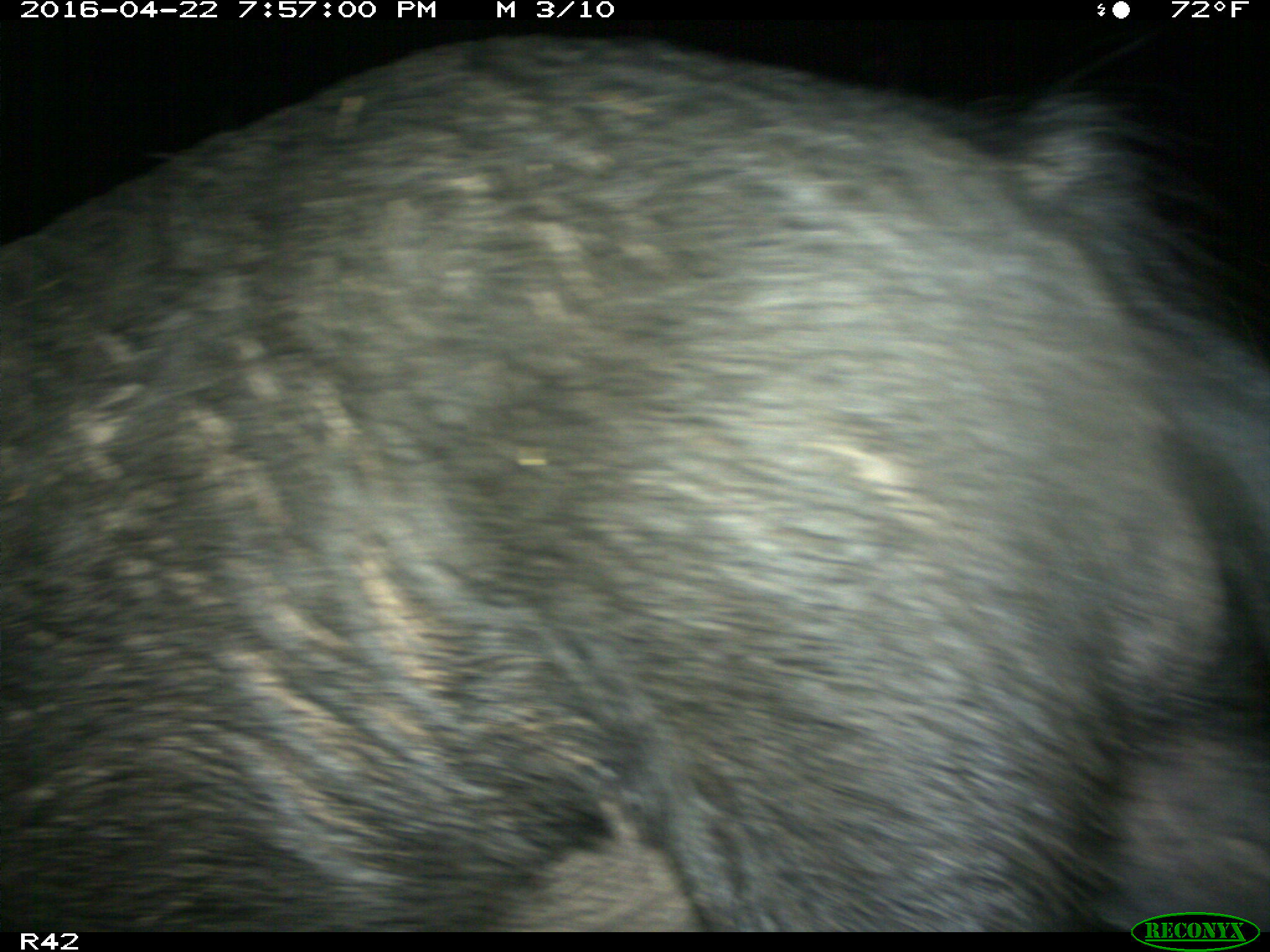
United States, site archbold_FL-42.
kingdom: Animalia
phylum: Chordata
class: Mammalia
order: Artiodactyla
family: Suidae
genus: Sus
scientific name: Sus scrofa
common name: wild boar